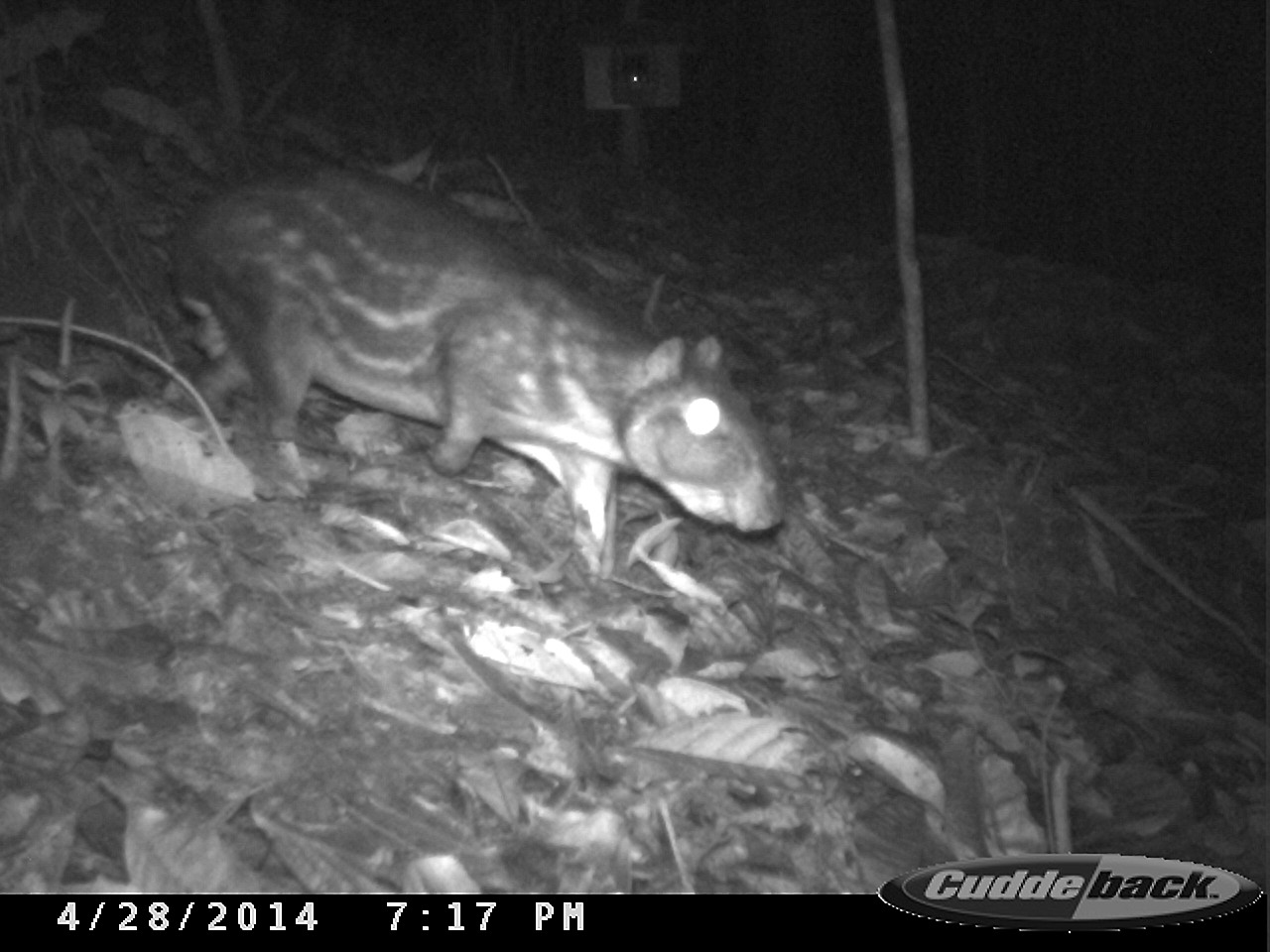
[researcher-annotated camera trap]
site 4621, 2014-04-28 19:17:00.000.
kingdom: Animalia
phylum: Chordata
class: Mammalia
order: Rodentia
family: Cuniculidae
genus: Cuniculus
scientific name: Cuniculus paca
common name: spotted paca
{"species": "Cuniculus paca (spotted paca)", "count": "1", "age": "adult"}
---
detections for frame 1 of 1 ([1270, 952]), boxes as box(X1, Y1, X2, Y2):
cuniculus paca: box(164, 153, 785, 580)